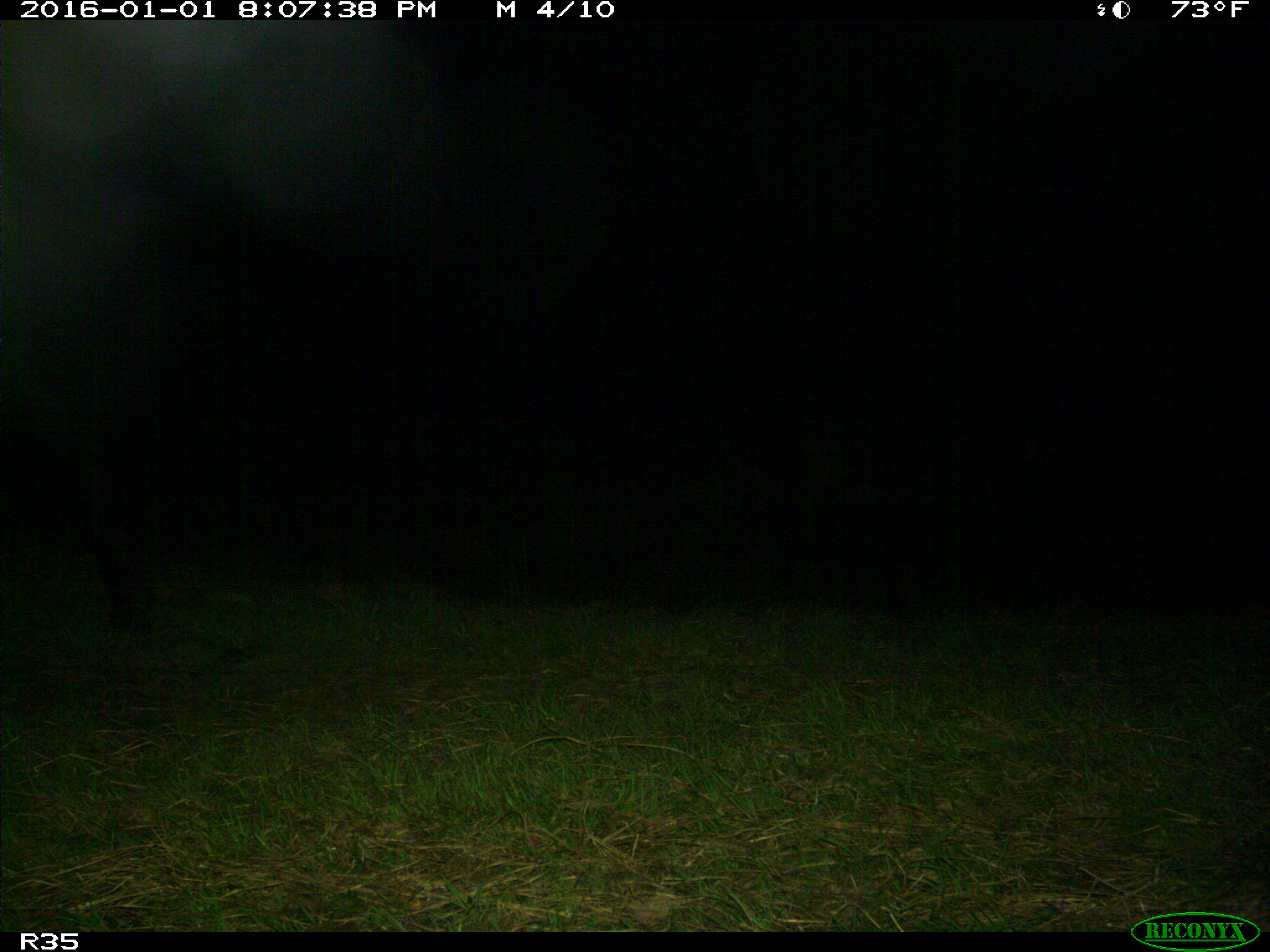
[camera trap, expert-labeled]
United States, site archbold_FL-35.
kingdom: Animalia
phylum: Chordata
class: Mammalia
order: Artiodactyla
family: Bovidae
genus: Bos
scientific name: Bos taurus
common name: domestic cow